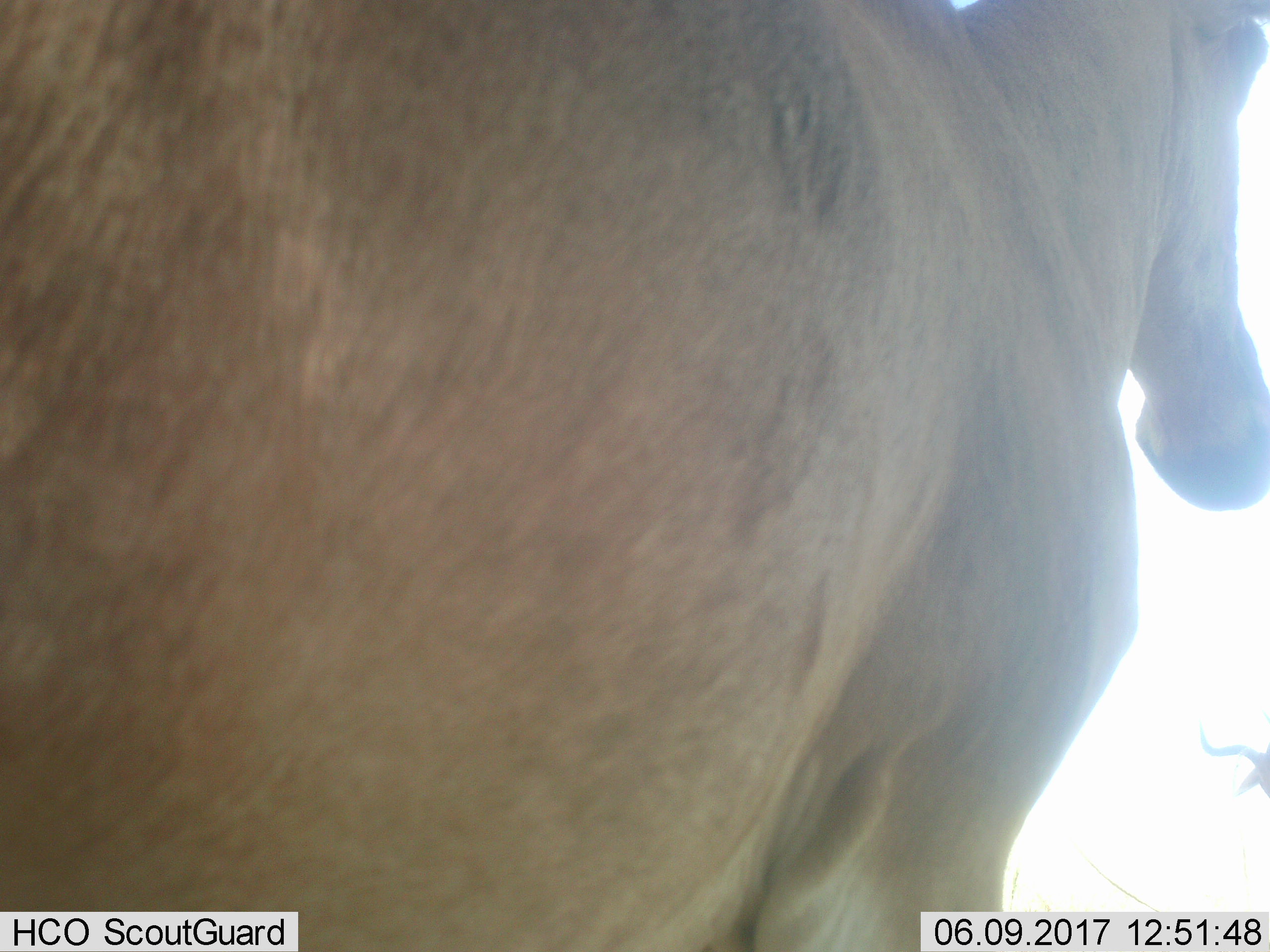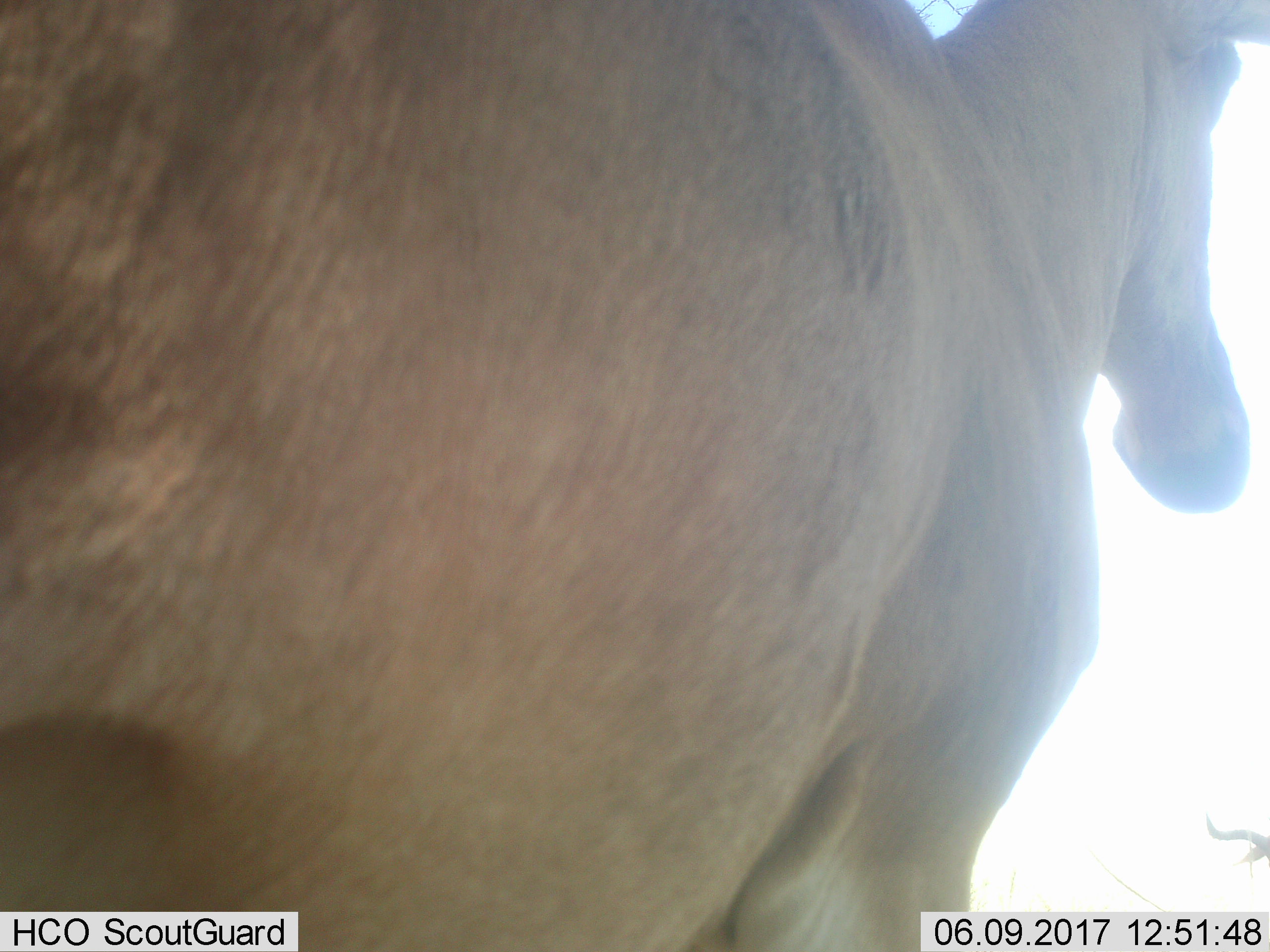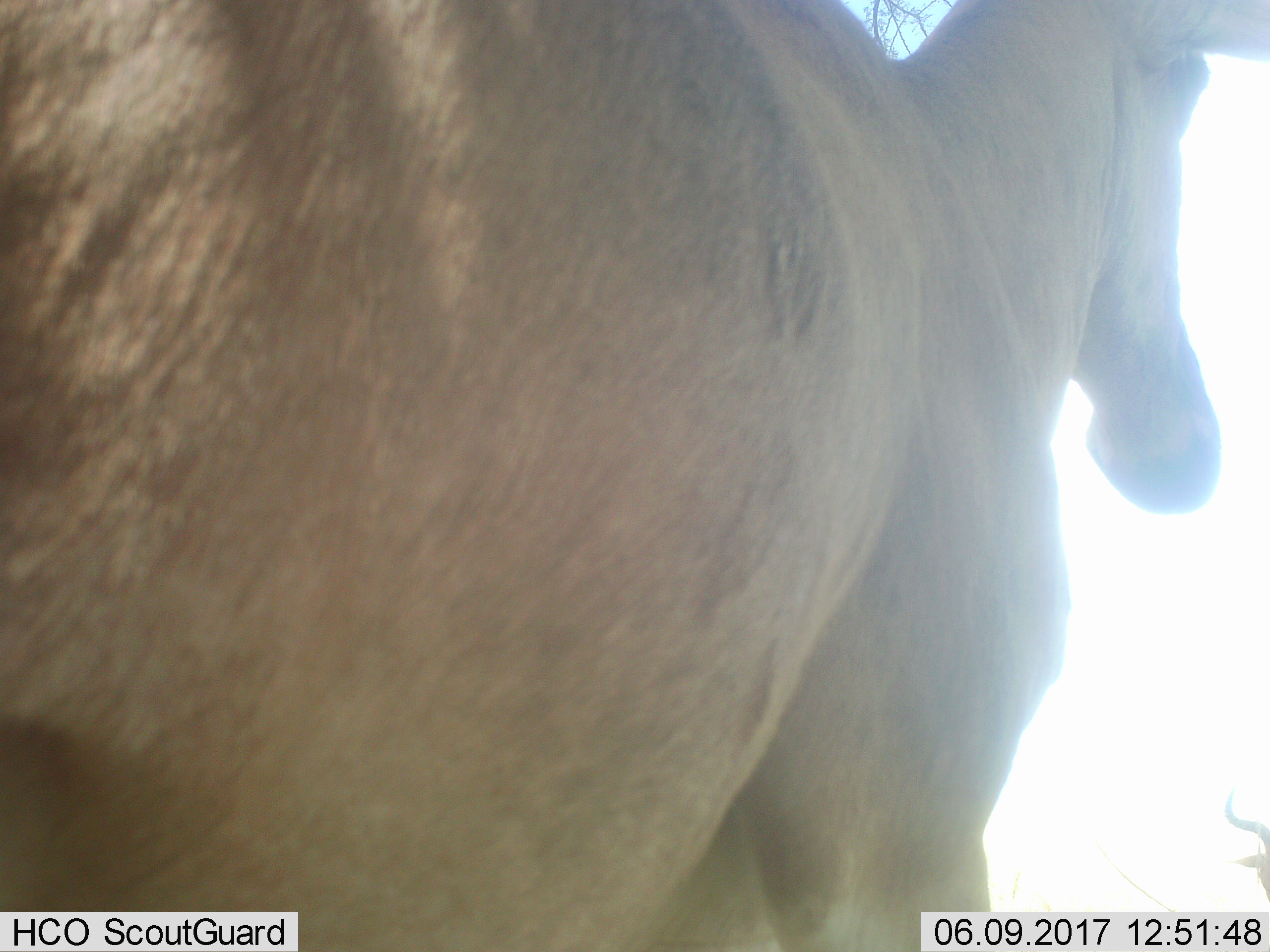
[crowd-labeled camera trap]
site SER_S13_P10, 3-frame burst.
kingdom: Animalia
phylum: Chordata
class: Mammalia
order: Artiodactyla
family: Bovidae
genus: Alcelaphus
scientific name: Alcelaphus buselaphus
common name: hartebeest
Hartebeest (Alcelaphus buselaphus), count 2. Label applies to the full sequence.